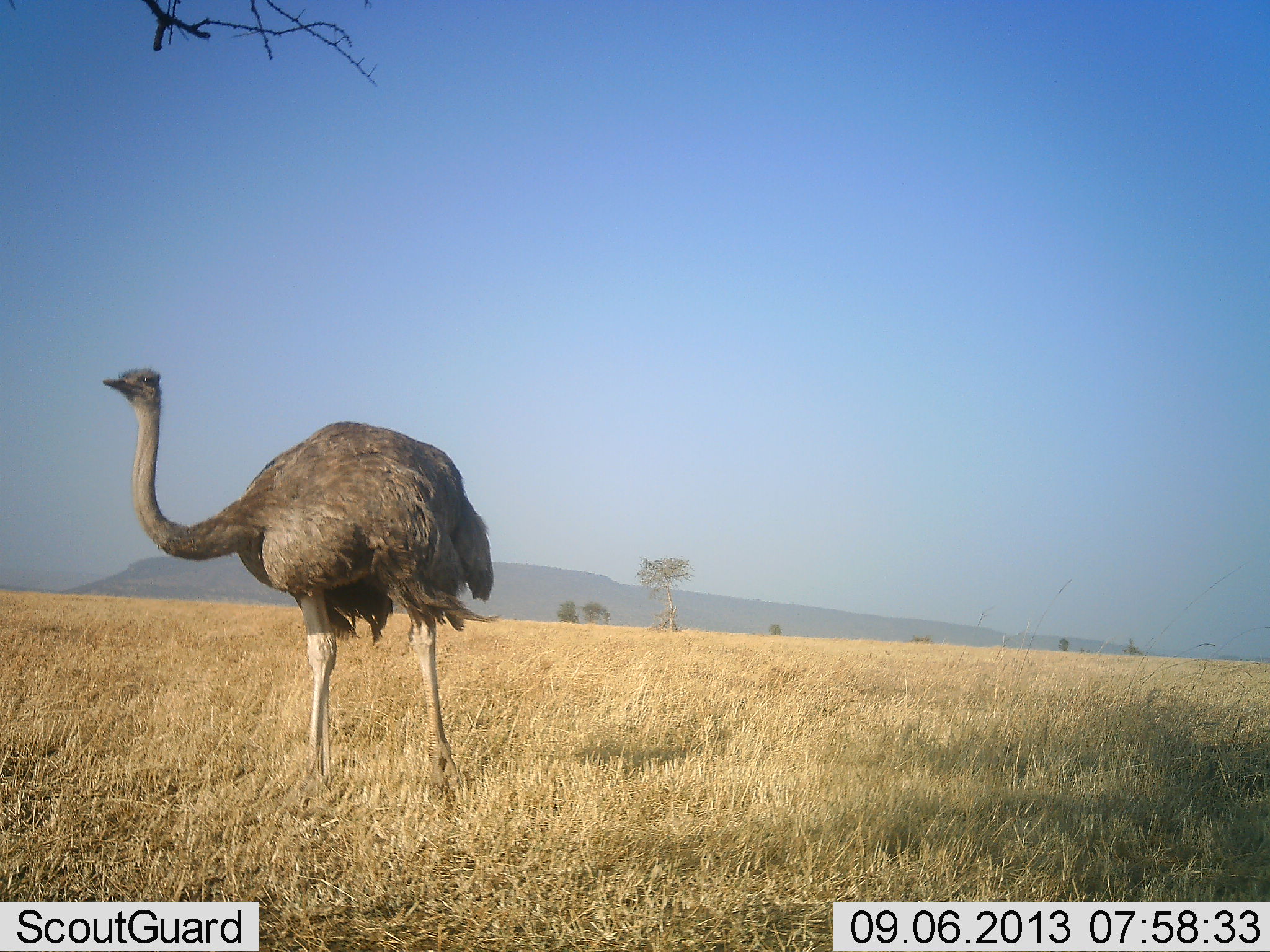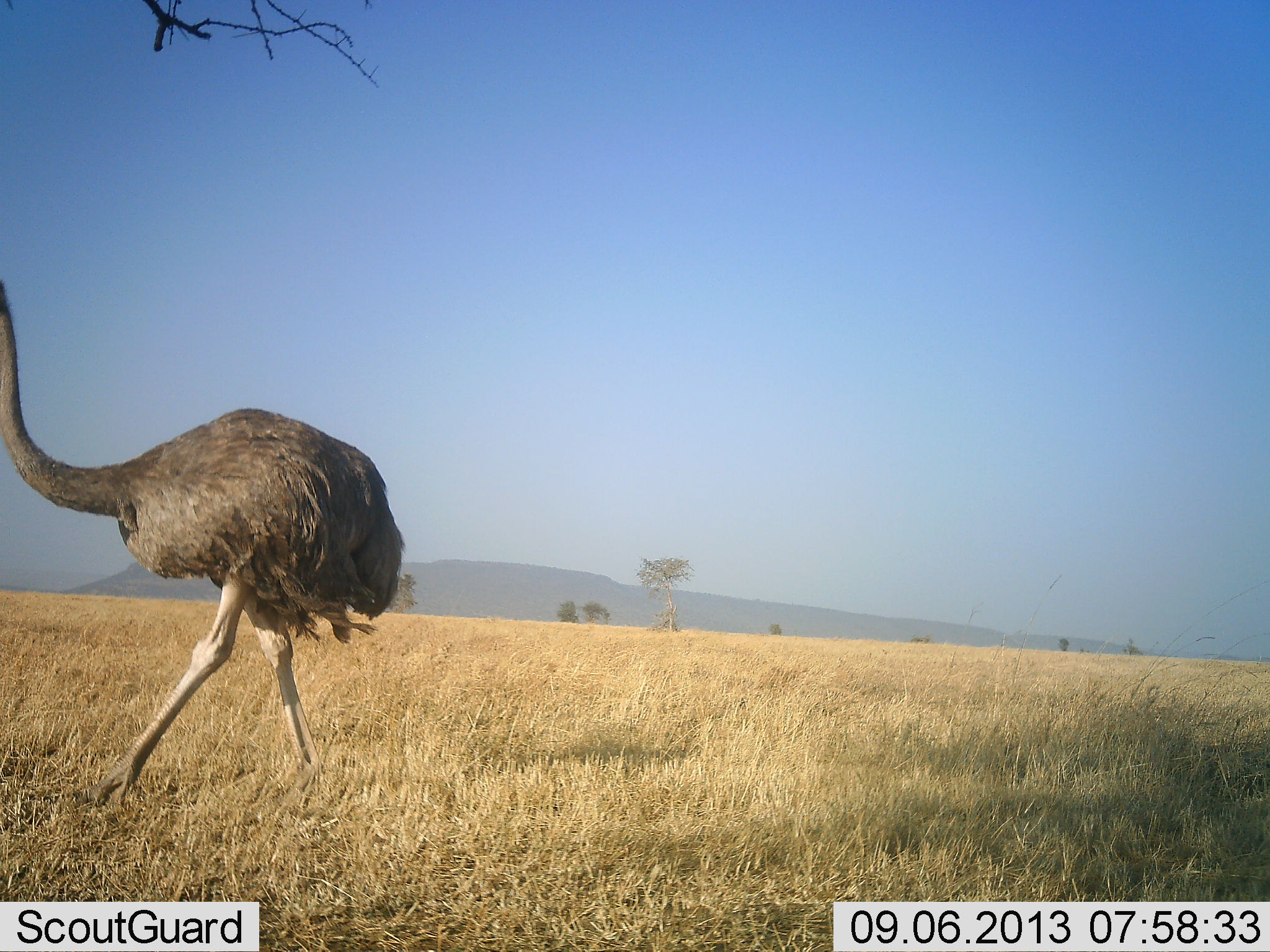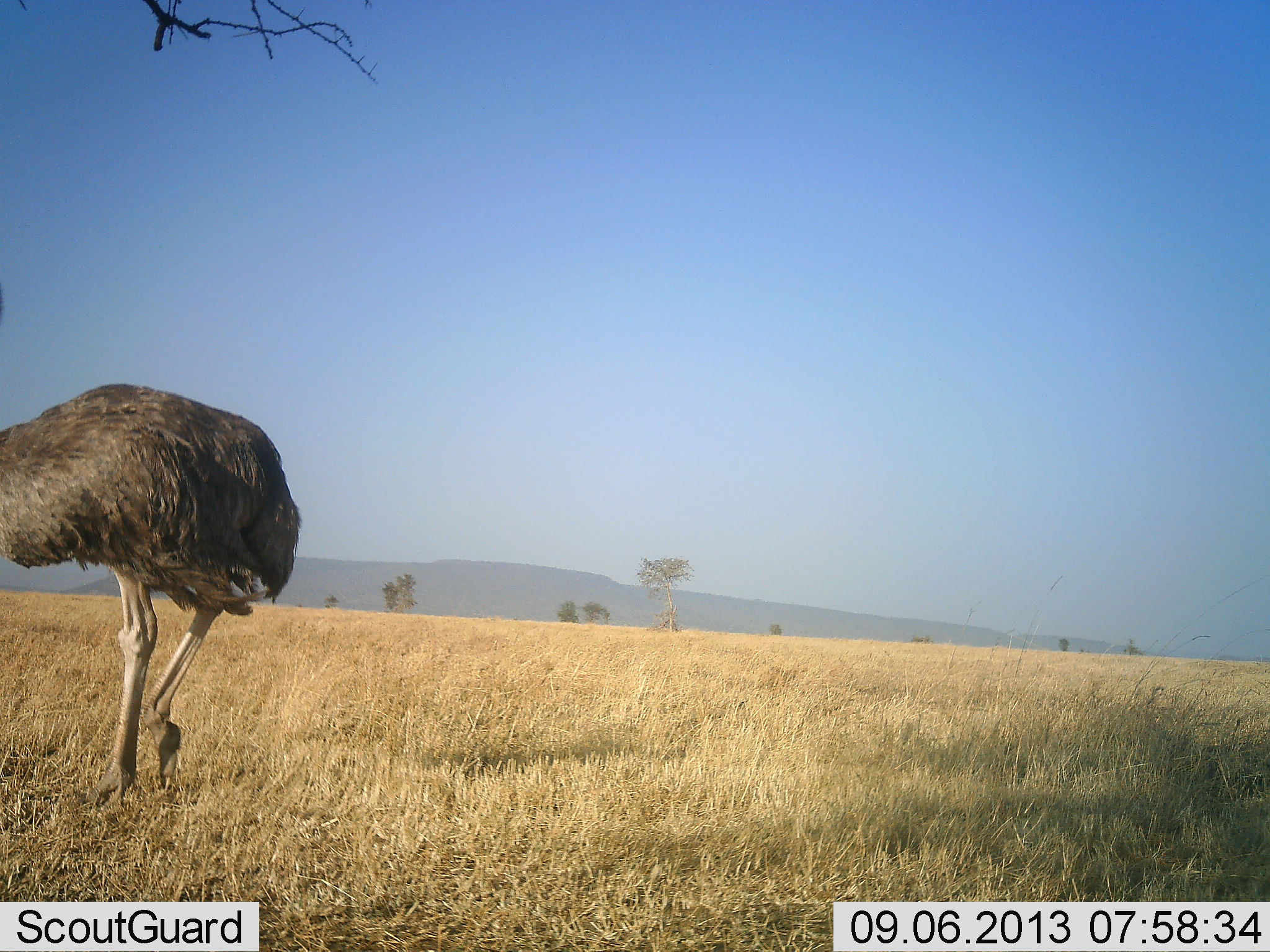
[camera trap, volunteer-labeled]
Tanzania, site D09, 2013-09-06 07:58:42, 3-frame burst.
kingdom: Animalia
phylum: Chordata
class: Aves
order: Struthioniformes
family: Struthionidae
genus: Struthio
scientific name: Struthio camelus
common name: ostrich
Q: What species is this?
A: Ostrich (Struthio camelus).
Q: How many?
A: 1.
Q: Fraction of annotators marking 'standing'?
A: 17%.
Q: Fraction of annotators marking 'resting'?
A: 3%.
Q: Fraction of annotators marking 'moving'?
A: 94%.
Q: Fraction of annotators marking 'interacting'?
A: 3%.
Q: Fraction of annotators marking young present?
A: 0%.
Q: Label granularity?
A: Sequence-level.